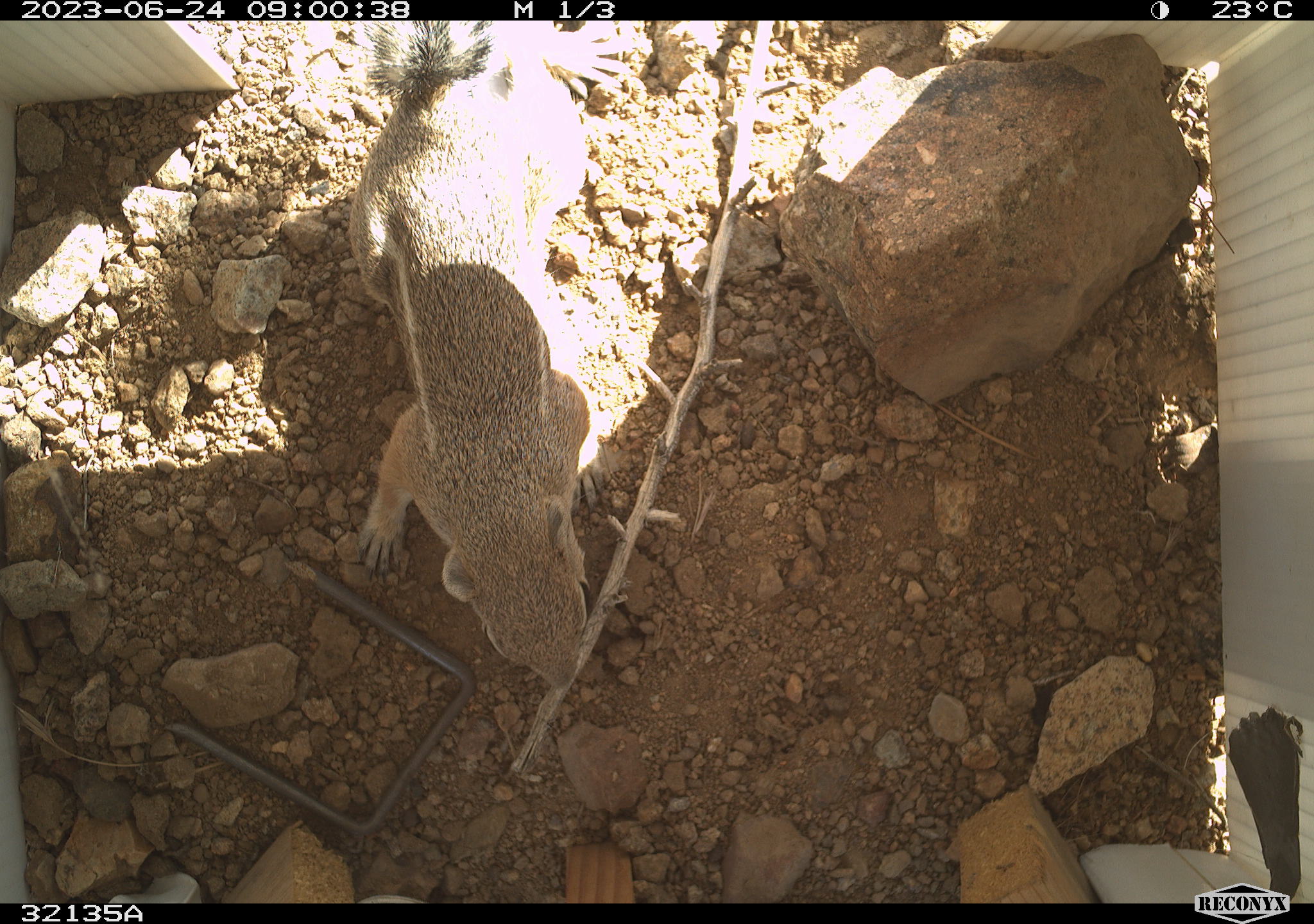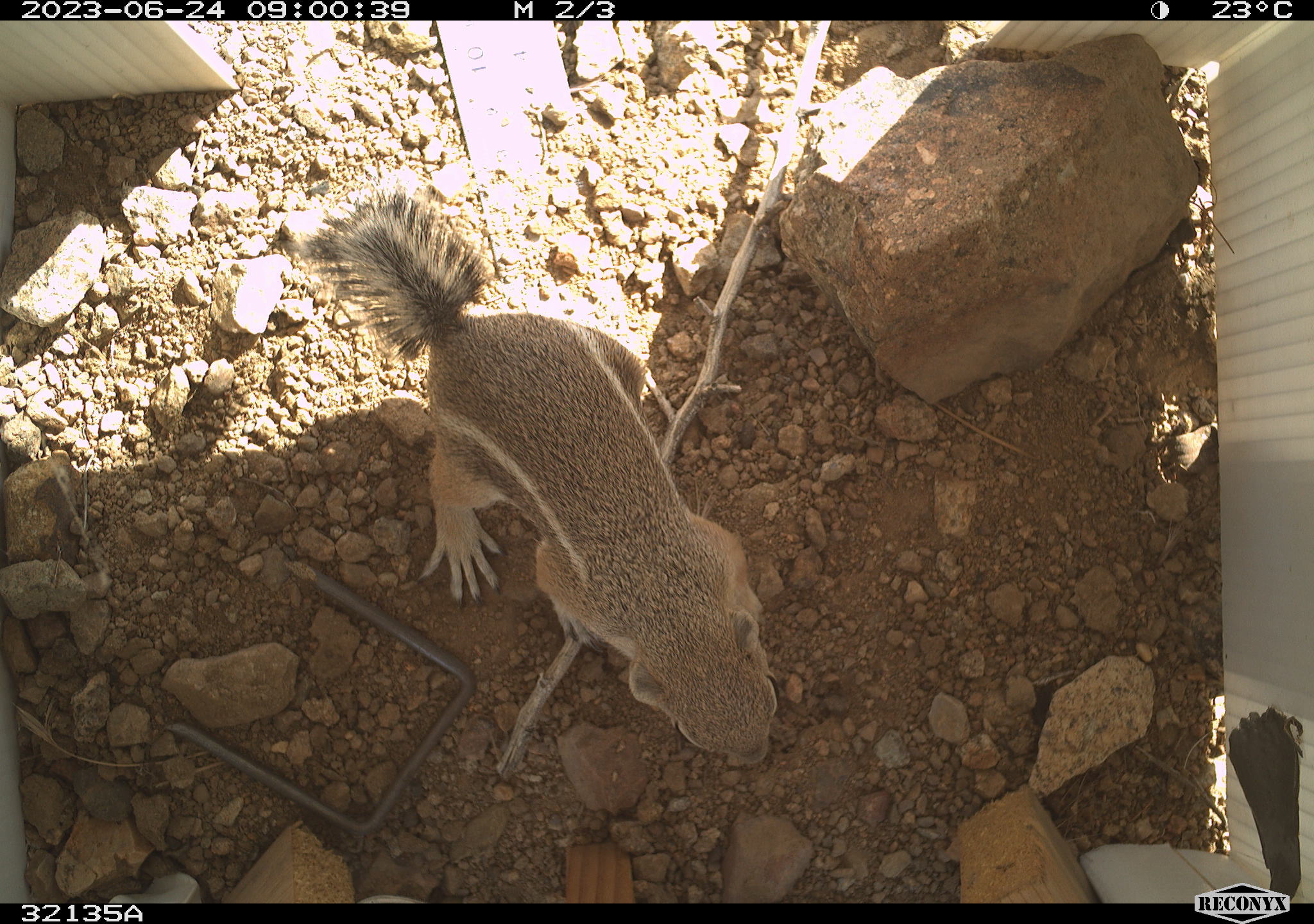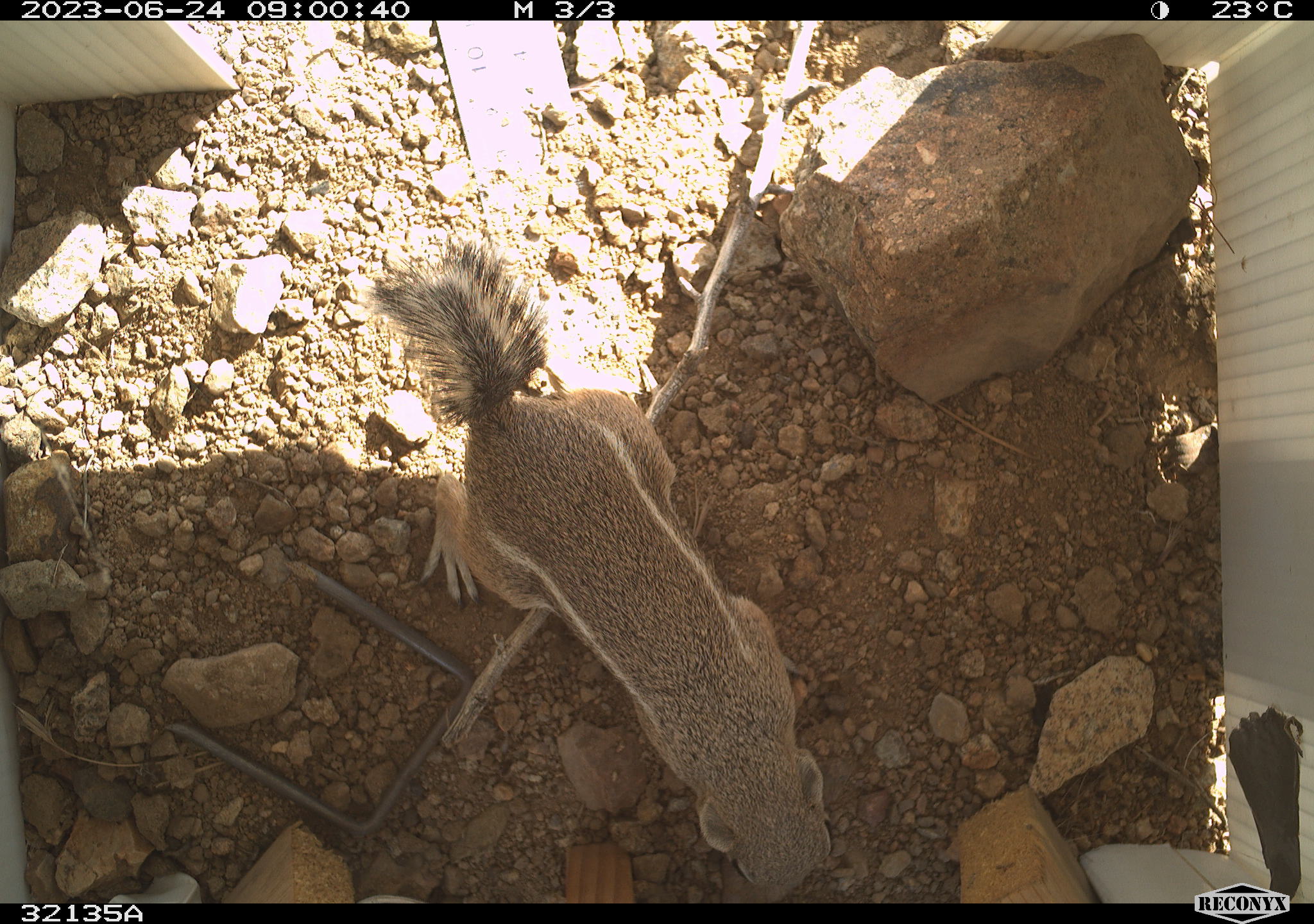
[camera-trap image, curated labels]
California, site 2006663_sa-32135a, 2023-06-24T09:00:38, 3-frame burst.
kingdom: Animalia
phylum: Chordata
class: Mammalia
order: Rodentia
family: Sciuridae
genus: Ammospermophilus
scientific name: Ammospermophilus leucurus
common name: white-tailed antelope squirrel